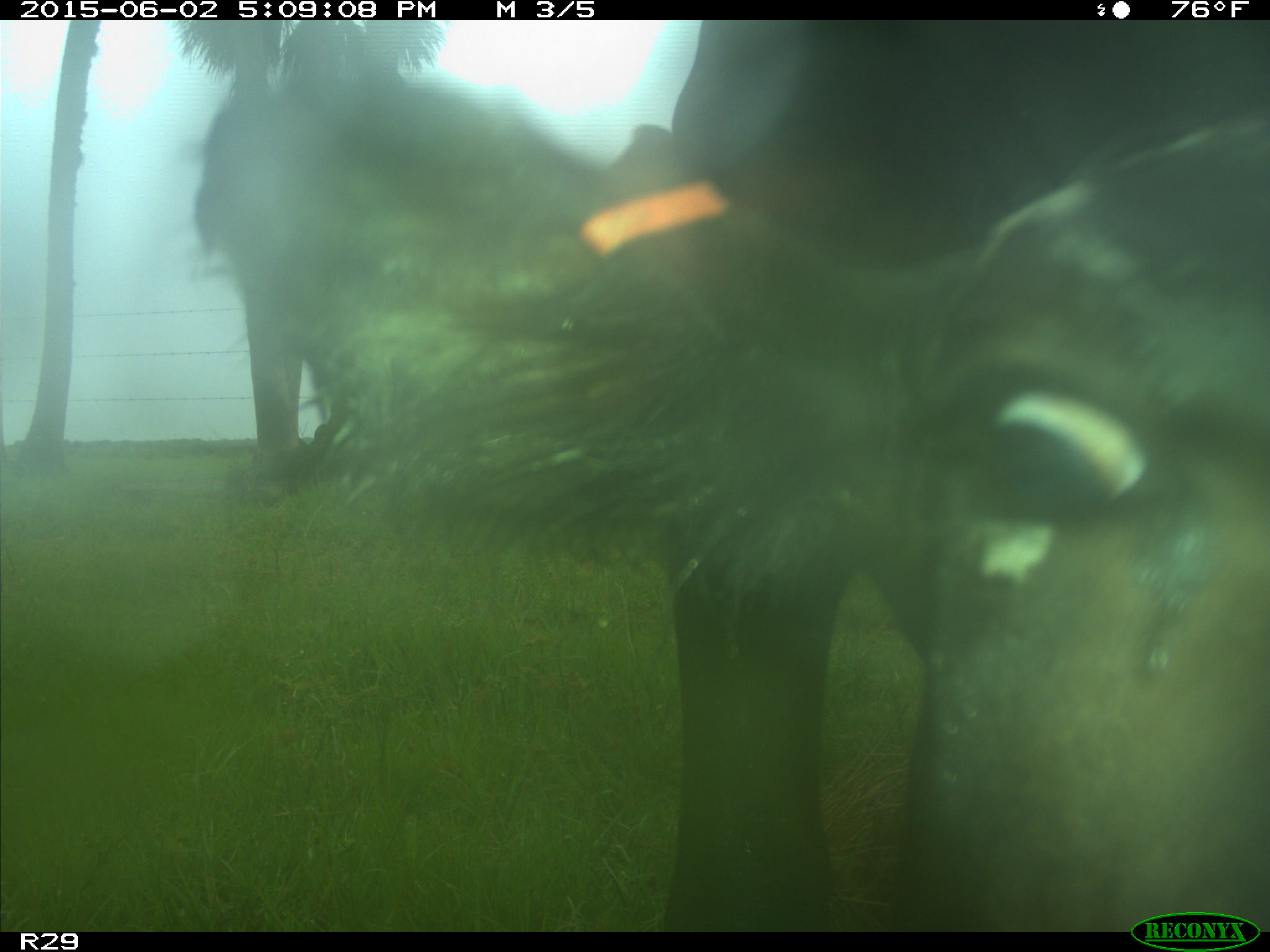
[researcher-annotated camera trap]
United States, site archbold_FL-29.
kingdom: Animalia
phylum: Chordata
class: Mammalia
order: Artiodactyla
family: Bovidae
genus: Bos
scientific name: Bos taurus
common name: domestic cow